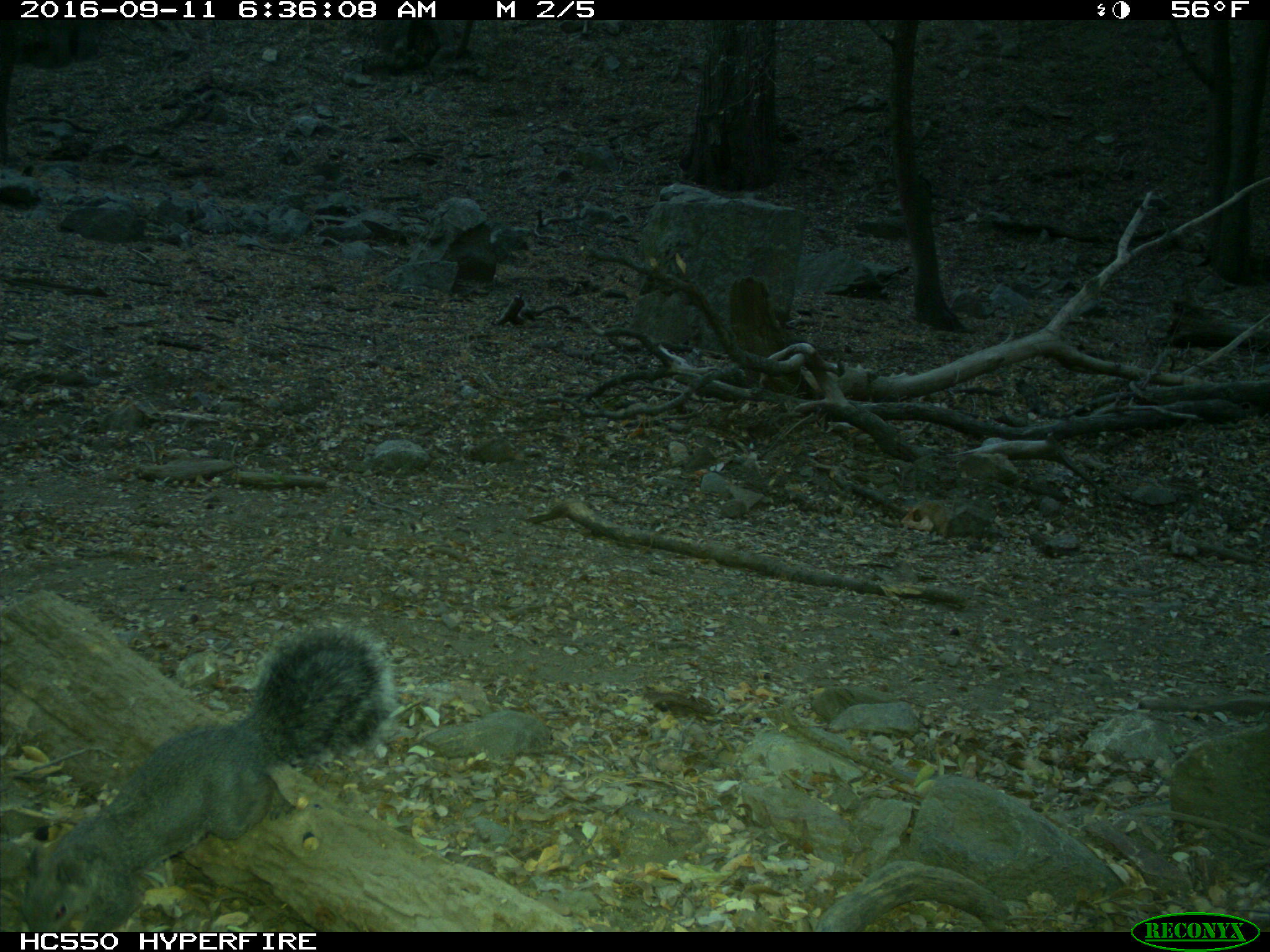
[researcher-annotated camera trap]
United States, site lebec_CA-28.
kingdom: Animalia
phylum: Chordata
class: Mammalia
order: Rodentia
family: Sciuridae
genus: Sciurus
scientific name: Sciurus carolinensis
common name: eastern gray squirrel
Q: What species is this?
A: Sciurus carolinensis (eastern gray squirrel).